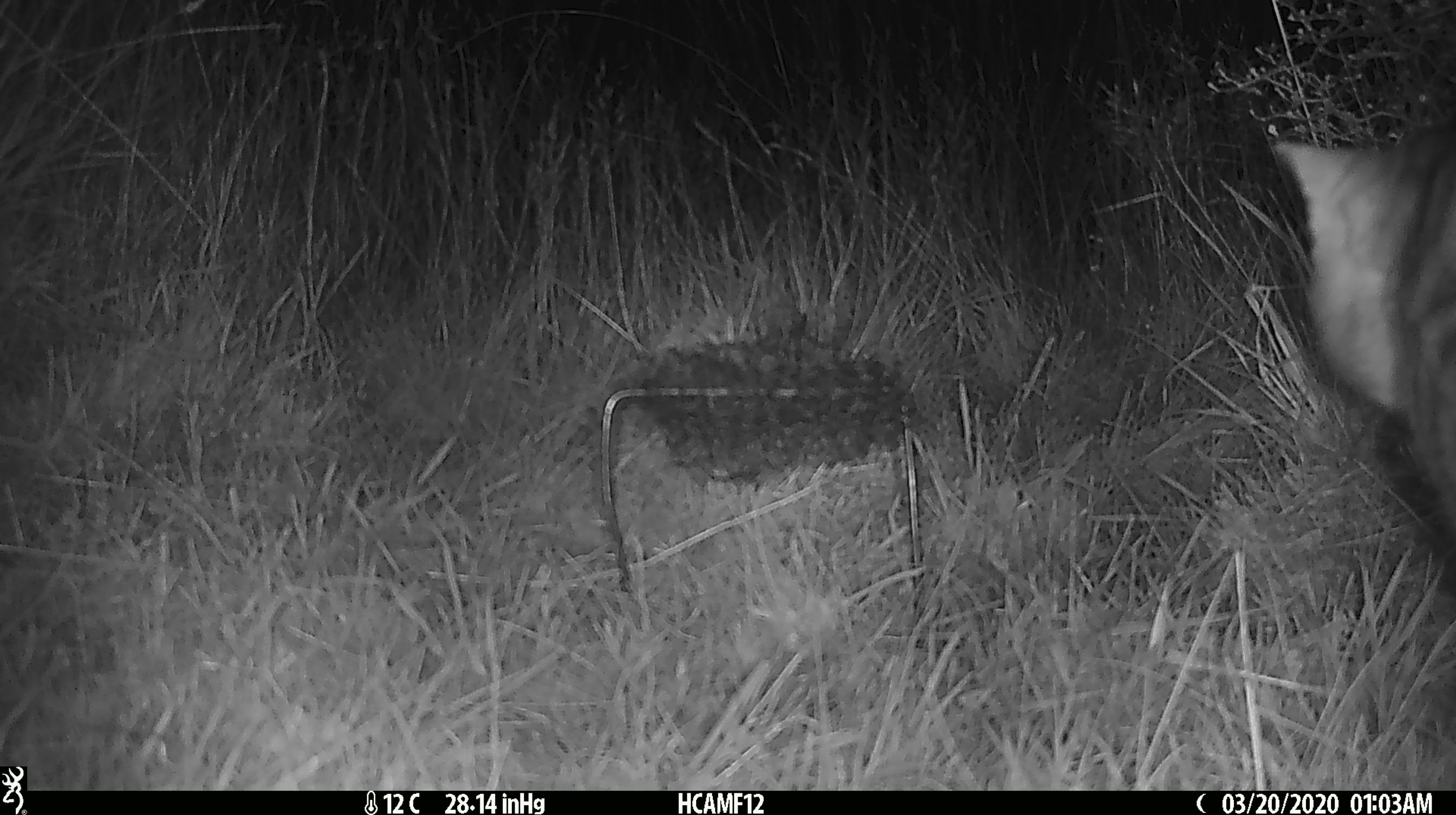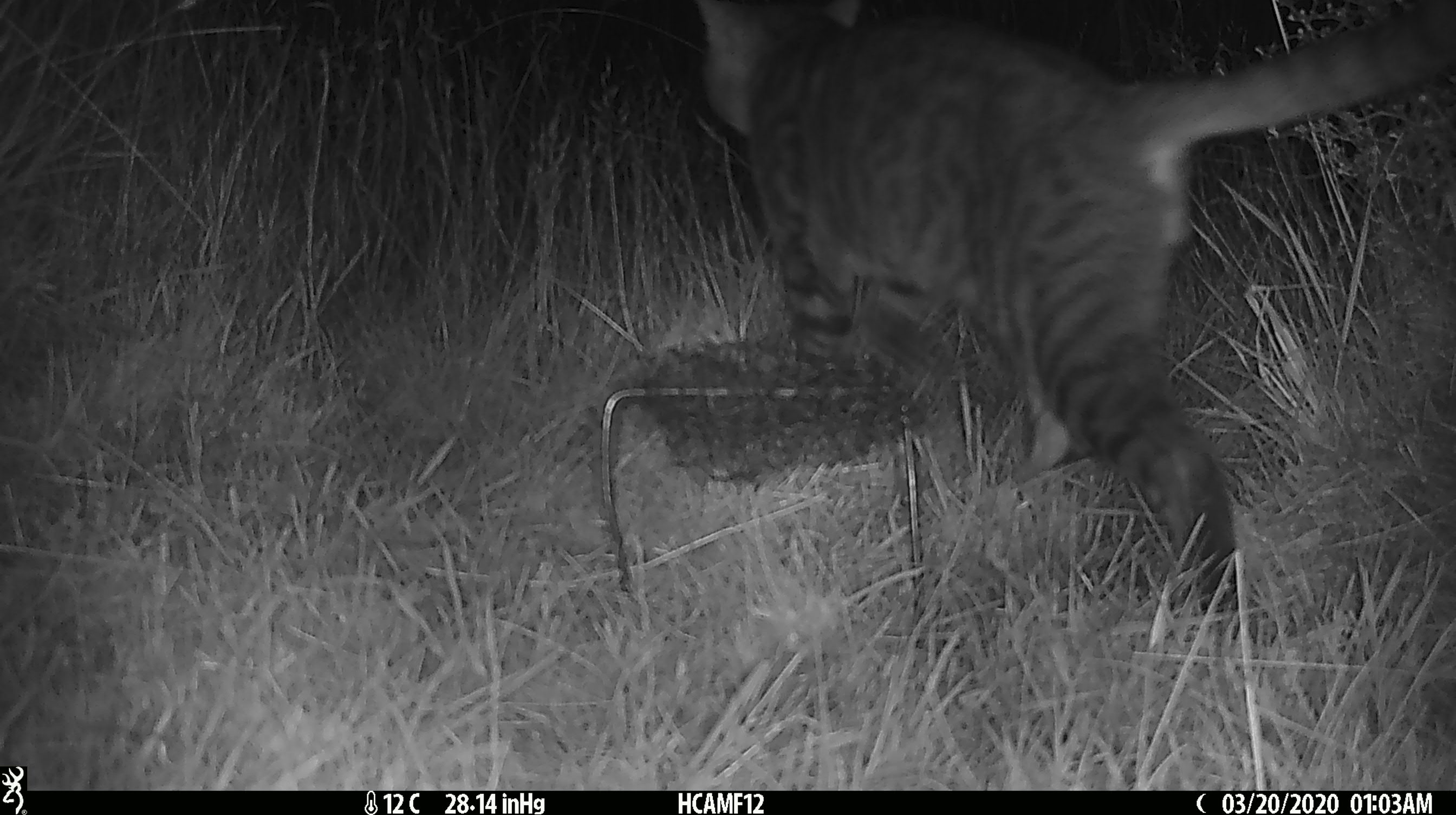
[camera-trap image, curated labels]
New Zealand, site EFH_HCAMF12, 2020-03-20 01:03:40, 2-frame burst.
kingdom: Animalia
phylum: Chordata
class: Mammalia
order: Carnivora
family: Felidae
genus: Felis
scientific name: Felis catus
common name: domestic cat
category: cat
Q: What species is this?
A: Cat (domestic cat) (Felis catus).